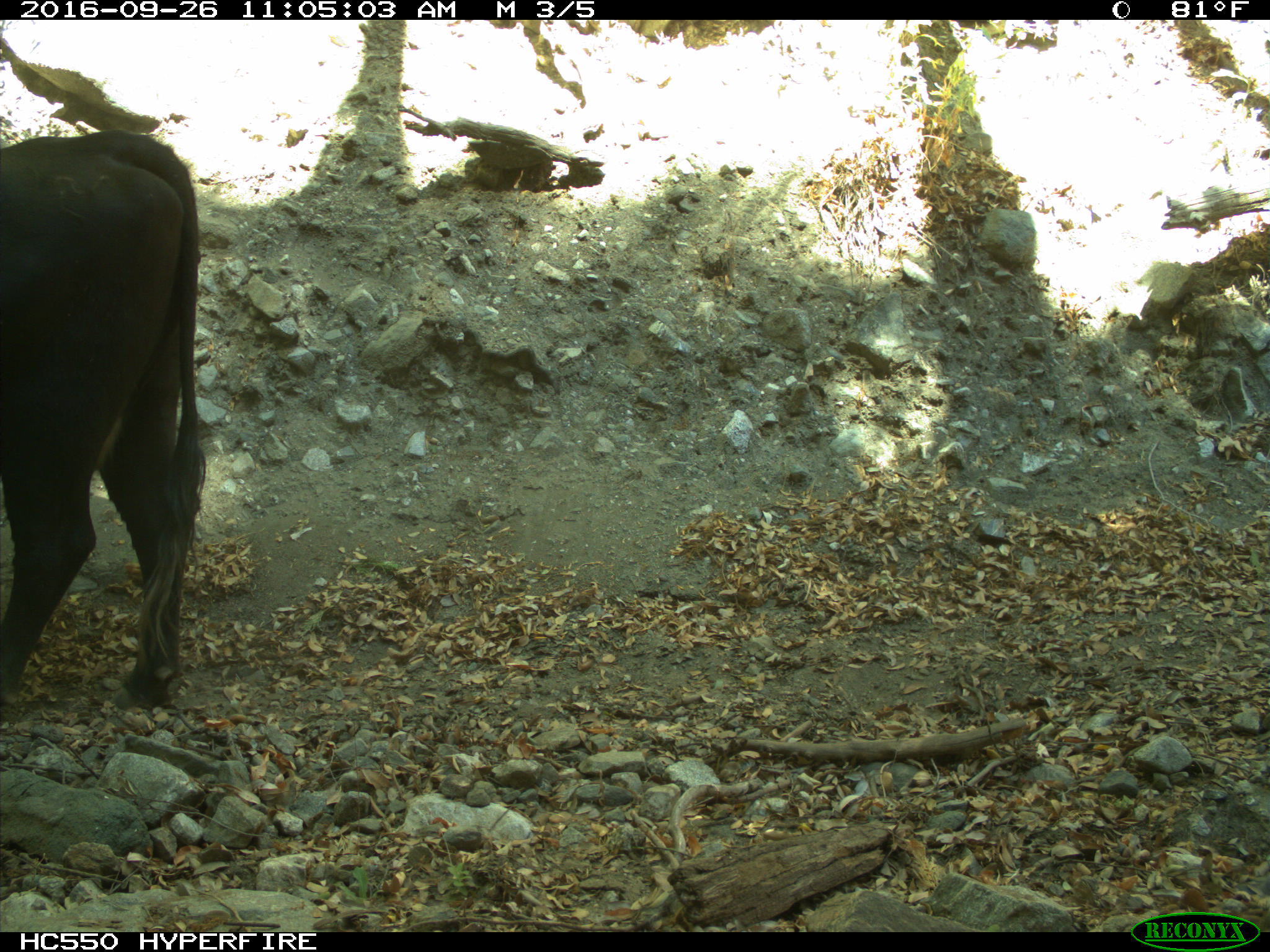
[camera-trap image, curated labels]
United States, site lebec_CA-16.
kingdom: Animalia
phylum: Chordata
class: Mammalia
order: Artiodactyla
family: Bovidae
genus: Bos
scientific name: Bos taurus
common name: domestic cow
Bos taurus (domestic cow).